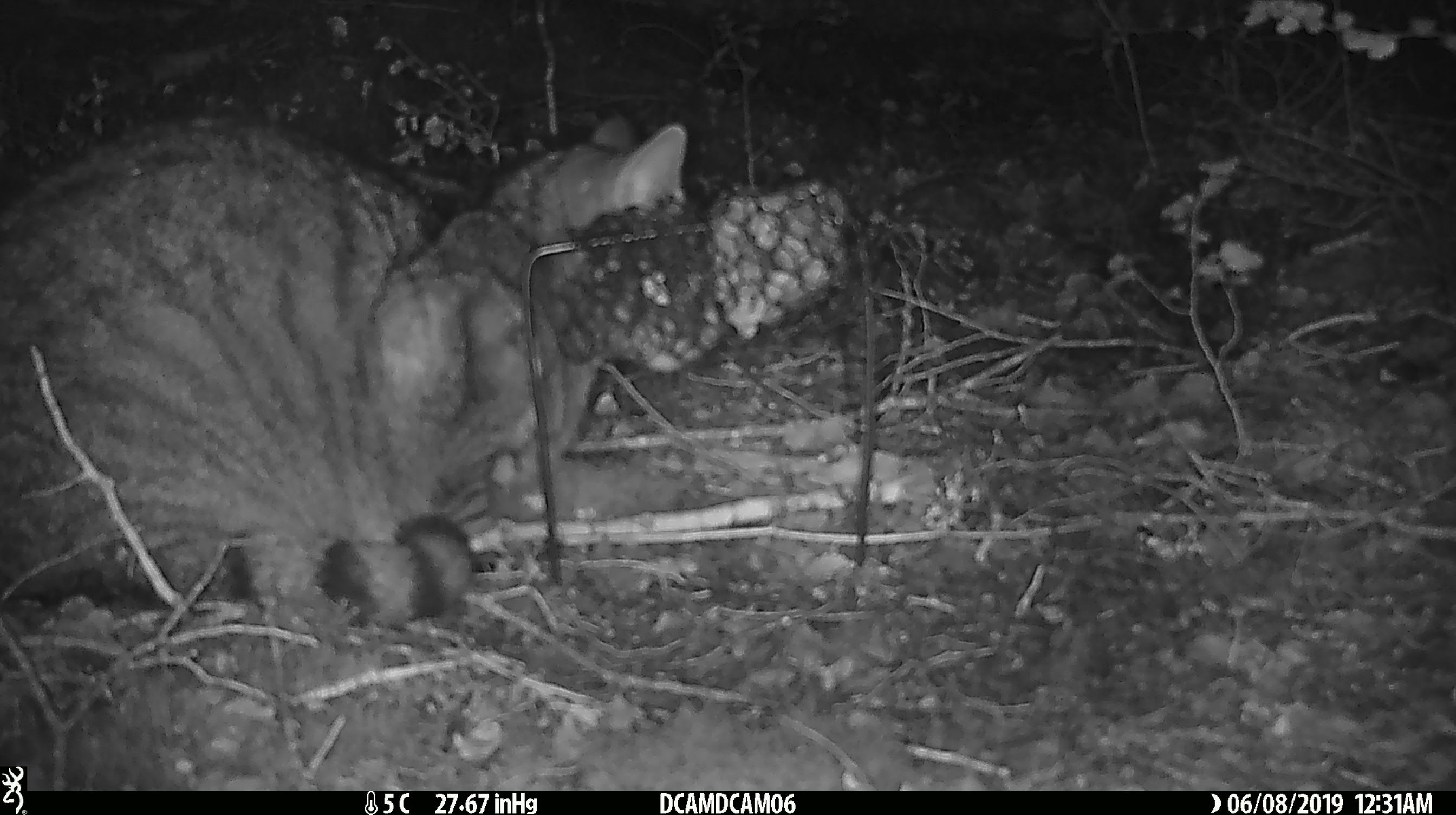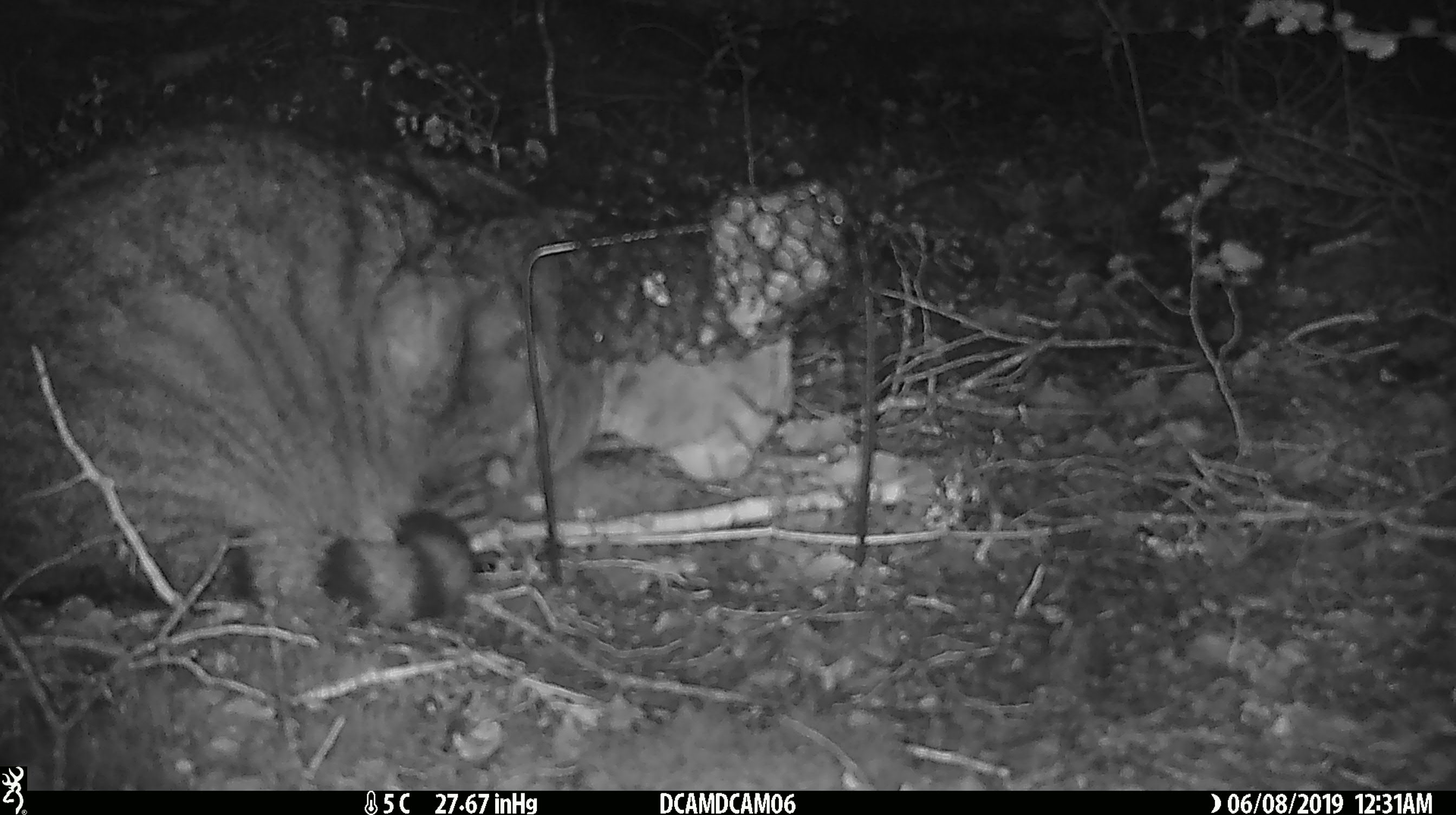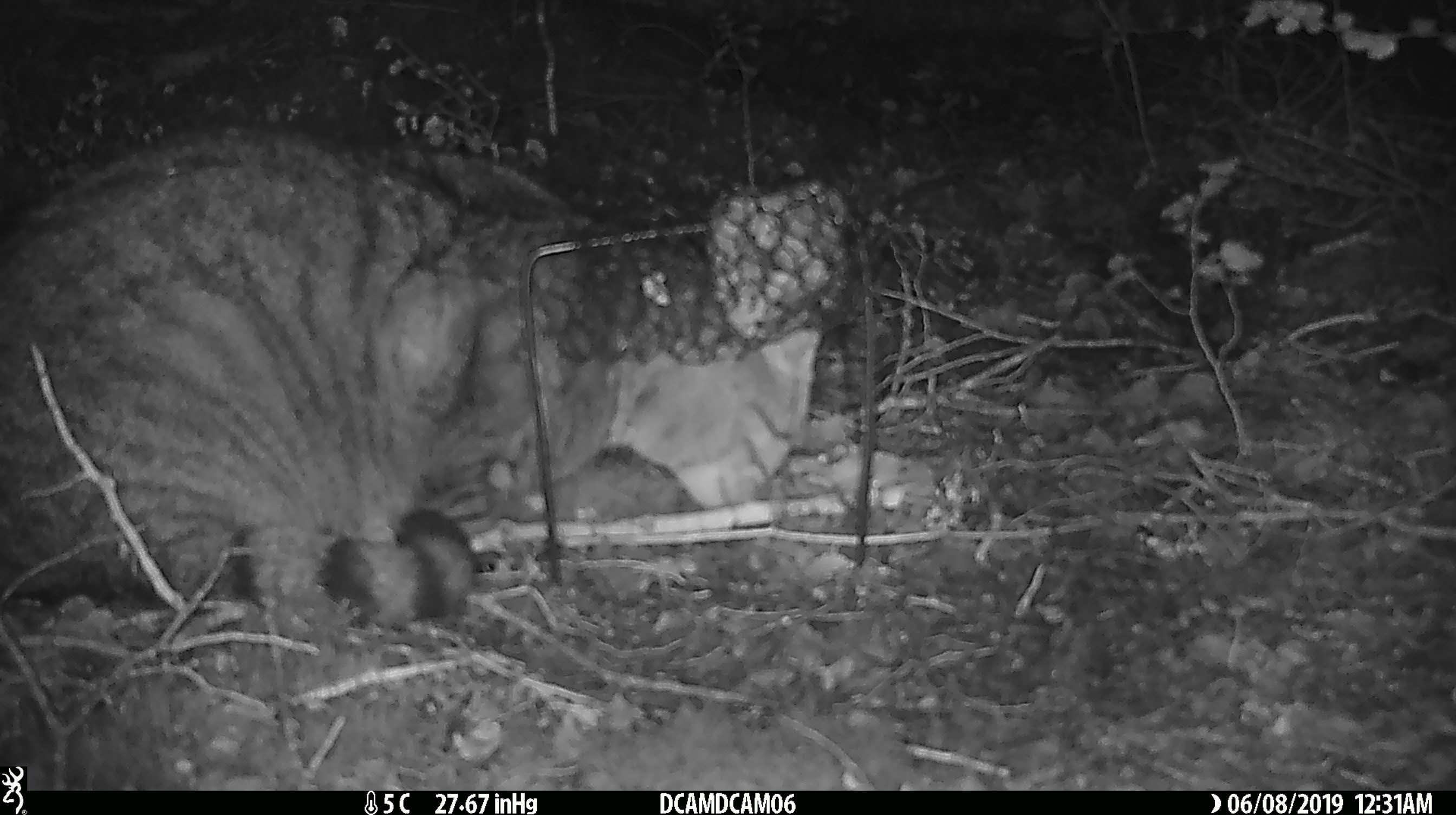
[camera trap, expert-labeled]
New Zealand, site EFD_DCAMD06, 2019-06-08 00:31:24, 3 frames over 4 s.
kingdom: Animalia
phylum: Chordata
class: Mammalia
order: Carnivora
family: Felidae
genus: Felis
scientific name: Felis catus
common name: domestic cat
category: cat